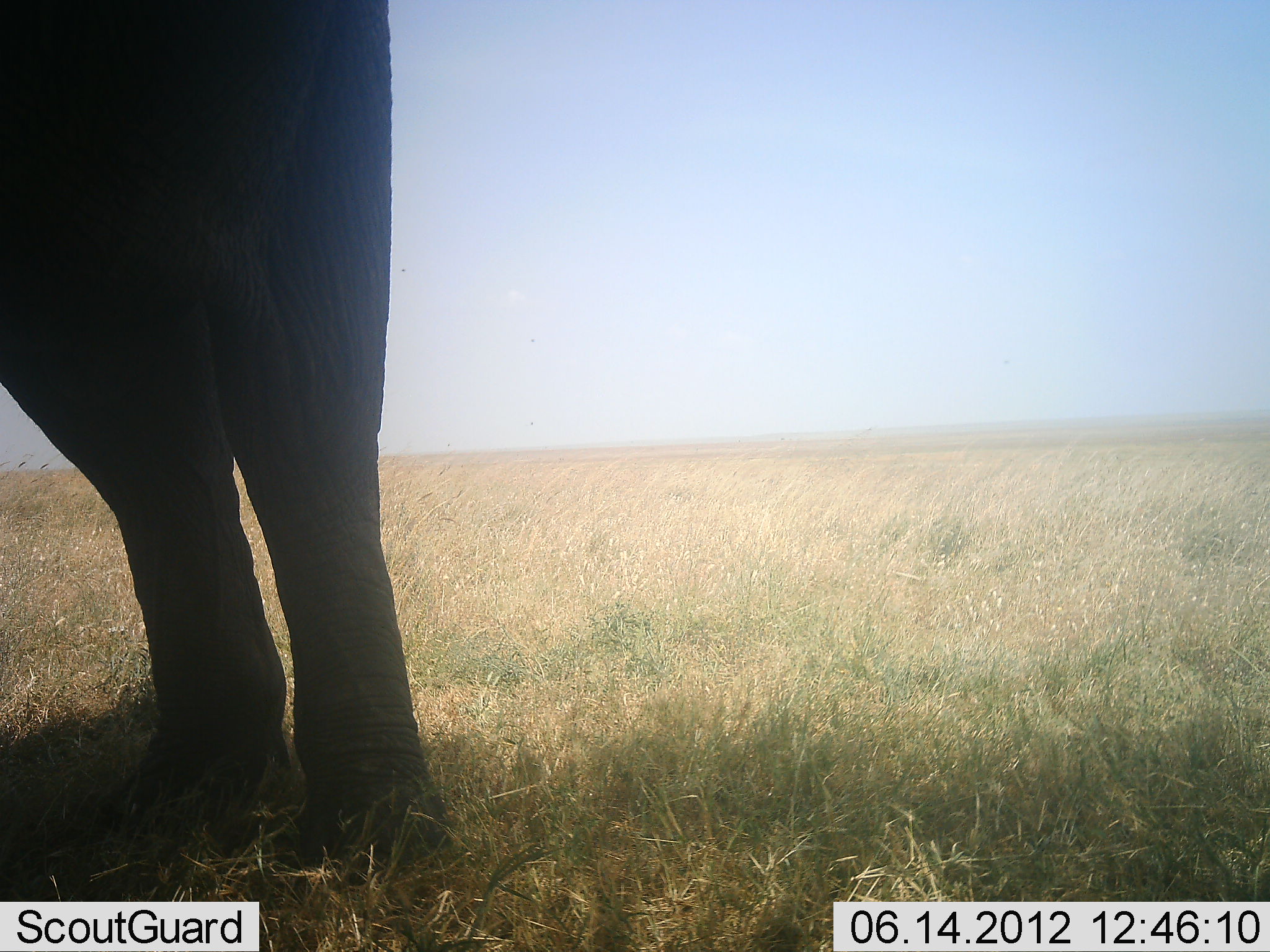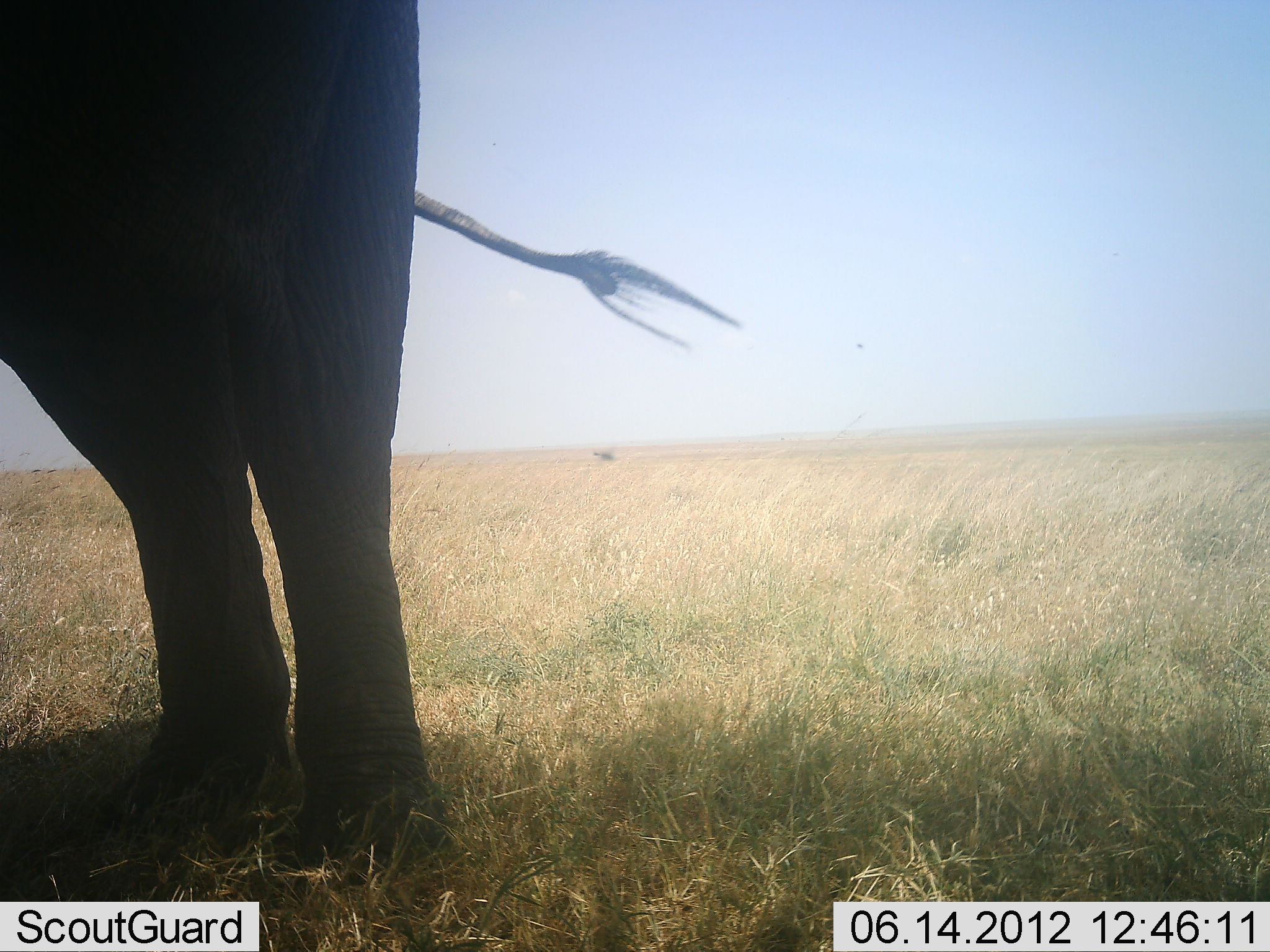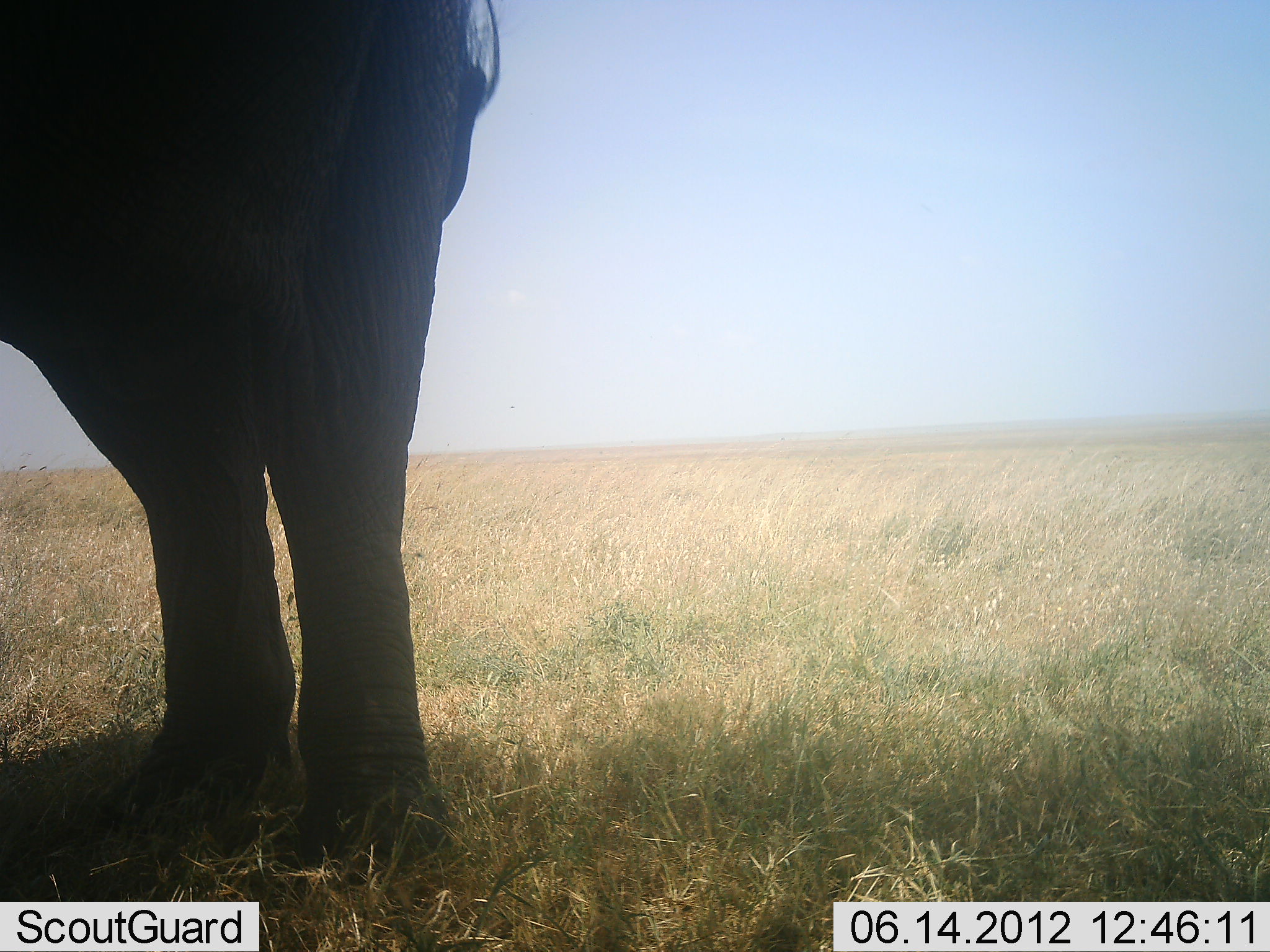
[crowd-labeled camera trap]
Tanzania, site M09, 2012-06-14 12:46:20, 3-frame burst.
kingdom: Animalia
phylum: Chordata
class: Mammalia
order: Proboscidea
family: Elephantidae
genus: Loxodonta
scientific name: Loxodonta africana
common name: african bush elephant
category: elephant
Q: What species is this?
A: Elephant (african bush elephant) (Loxodonta africana).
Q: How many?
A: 1.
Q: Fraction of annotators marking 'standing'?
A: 100%.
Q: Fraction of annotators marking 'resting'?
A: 0%.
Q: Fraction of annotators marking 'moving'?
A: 0%.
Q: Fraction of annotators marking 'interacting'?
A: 0%.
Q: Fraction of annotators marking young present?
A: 0%.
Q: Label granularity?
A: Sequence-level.